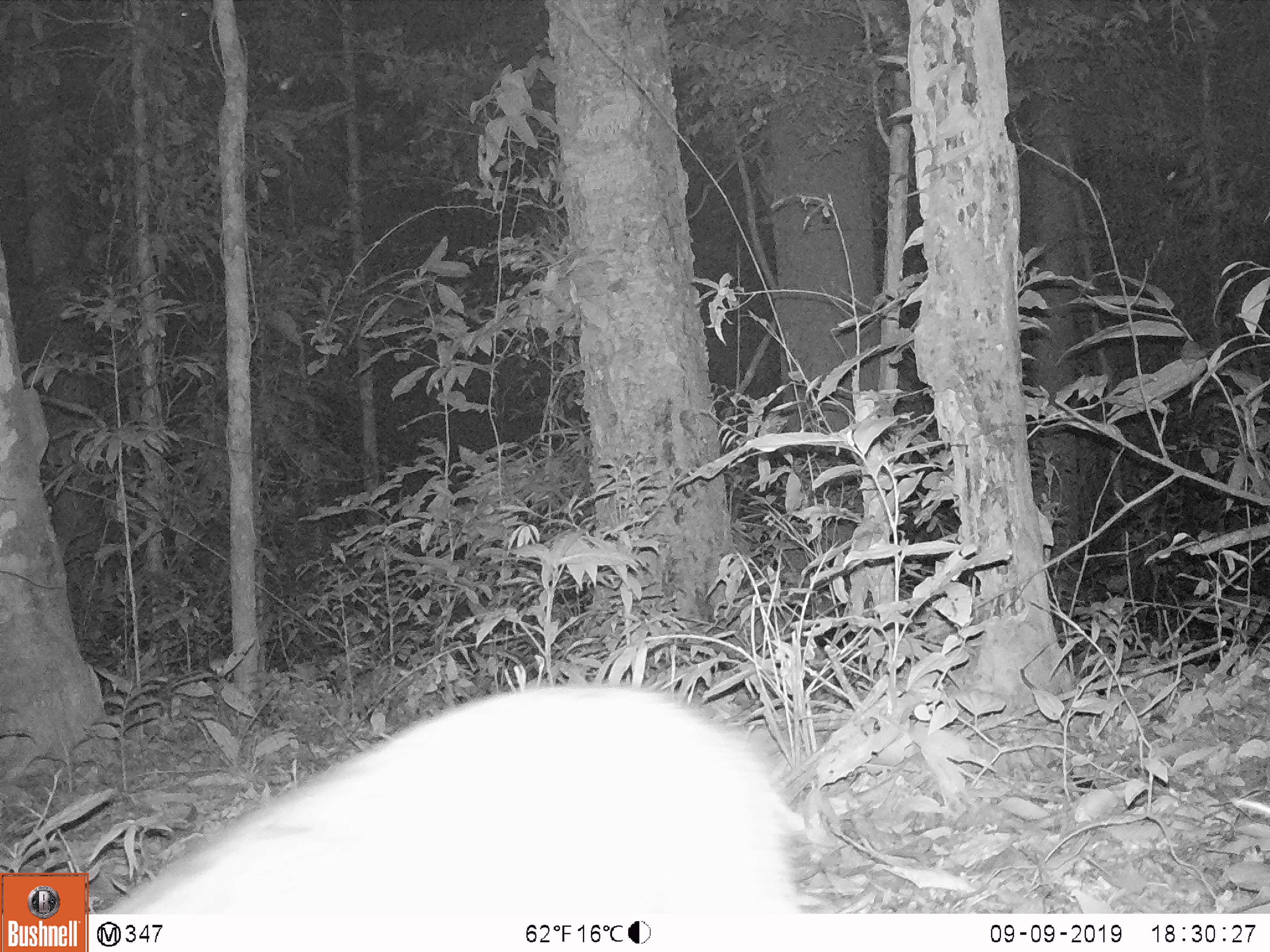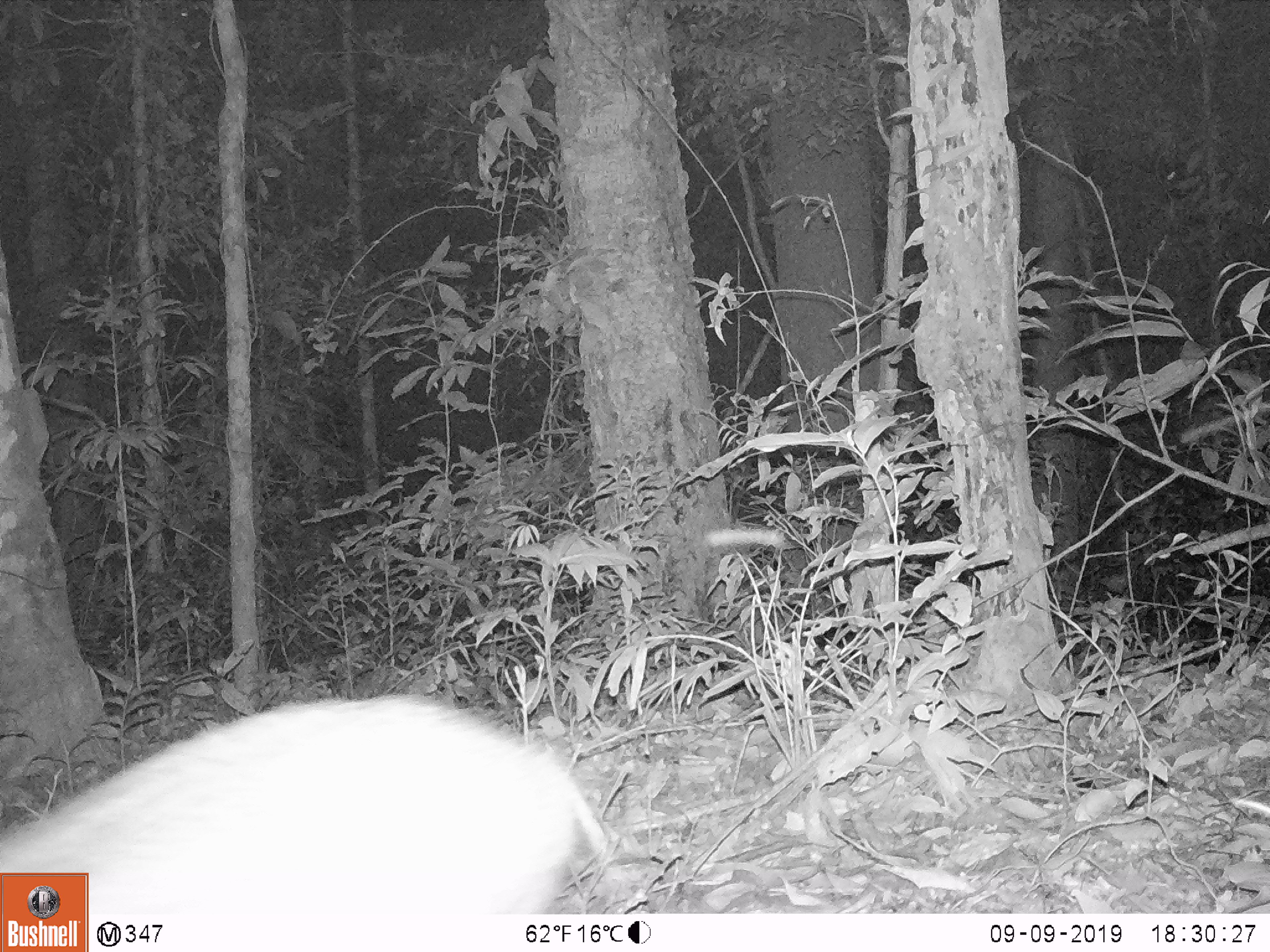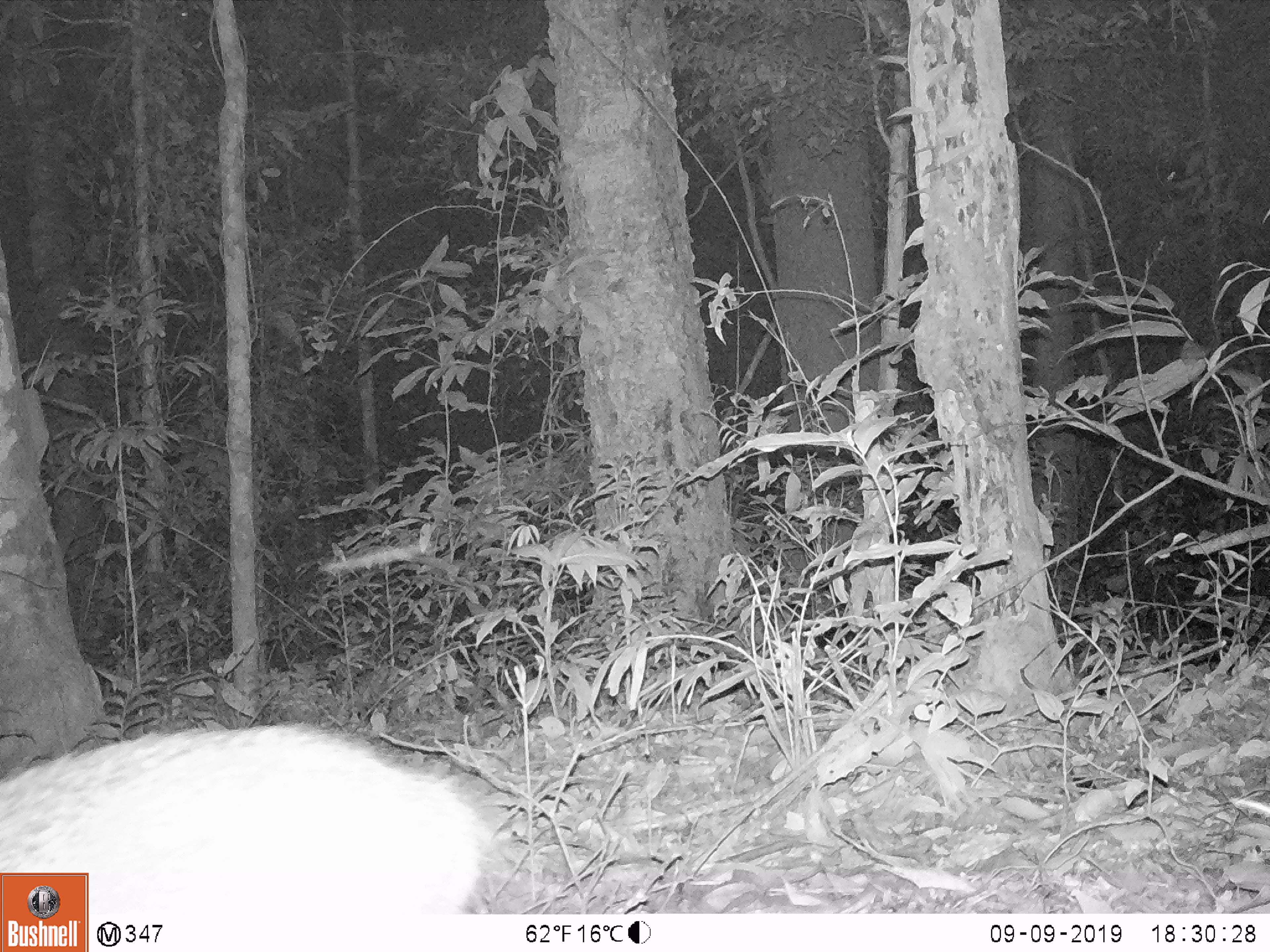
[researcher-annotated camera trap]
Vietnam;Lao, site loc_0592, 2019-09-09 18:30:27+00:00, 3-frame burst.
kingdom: Animalia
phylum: Chordata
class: Mammalia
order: Artiodactyla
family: Suidae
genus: Sus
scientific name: Sus scrofa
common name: eurasian wild pig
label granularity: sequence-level